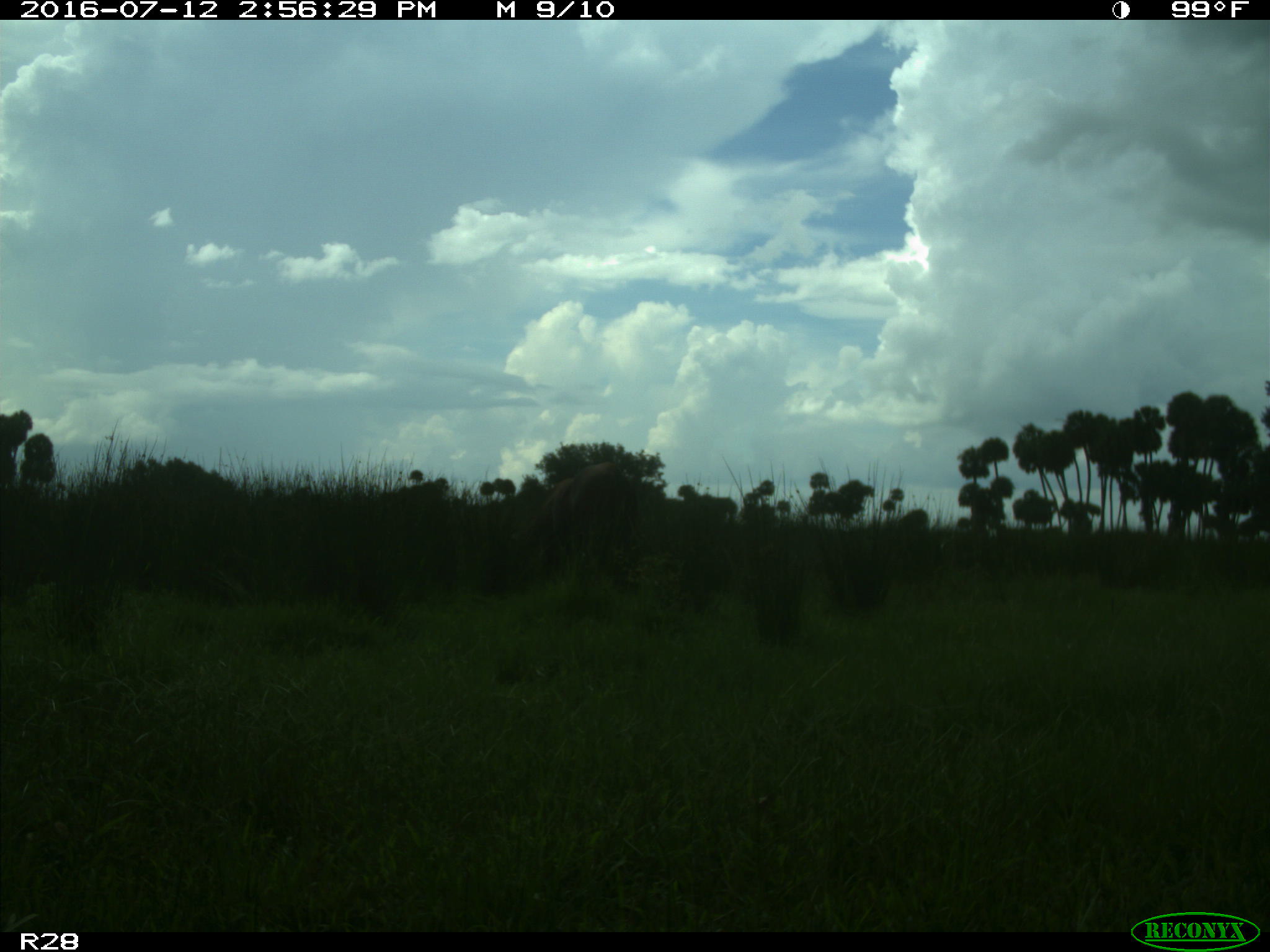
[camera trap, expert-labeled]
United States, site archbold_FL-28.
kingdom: Animalia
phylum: Chordata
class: Mammalia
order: Artiodactyla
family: Bovidae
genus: Bos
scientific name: Bos taurus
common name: domestic cow